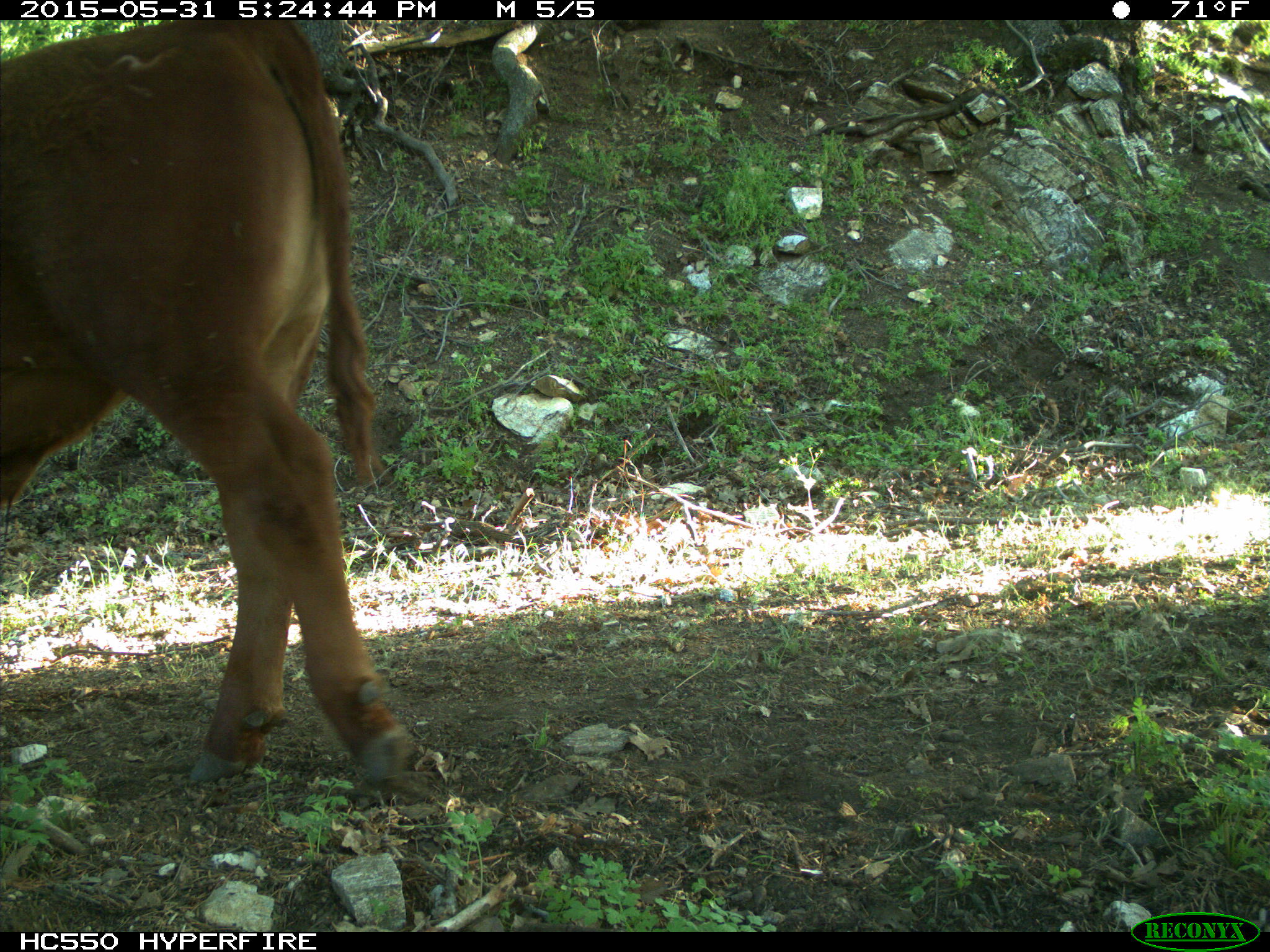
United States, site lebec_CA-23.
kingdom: Animalia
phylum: Chordata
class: Mammalia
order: Artiodactyla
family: Bovidae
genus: Bos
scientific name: Bos taurus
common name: domestic cow